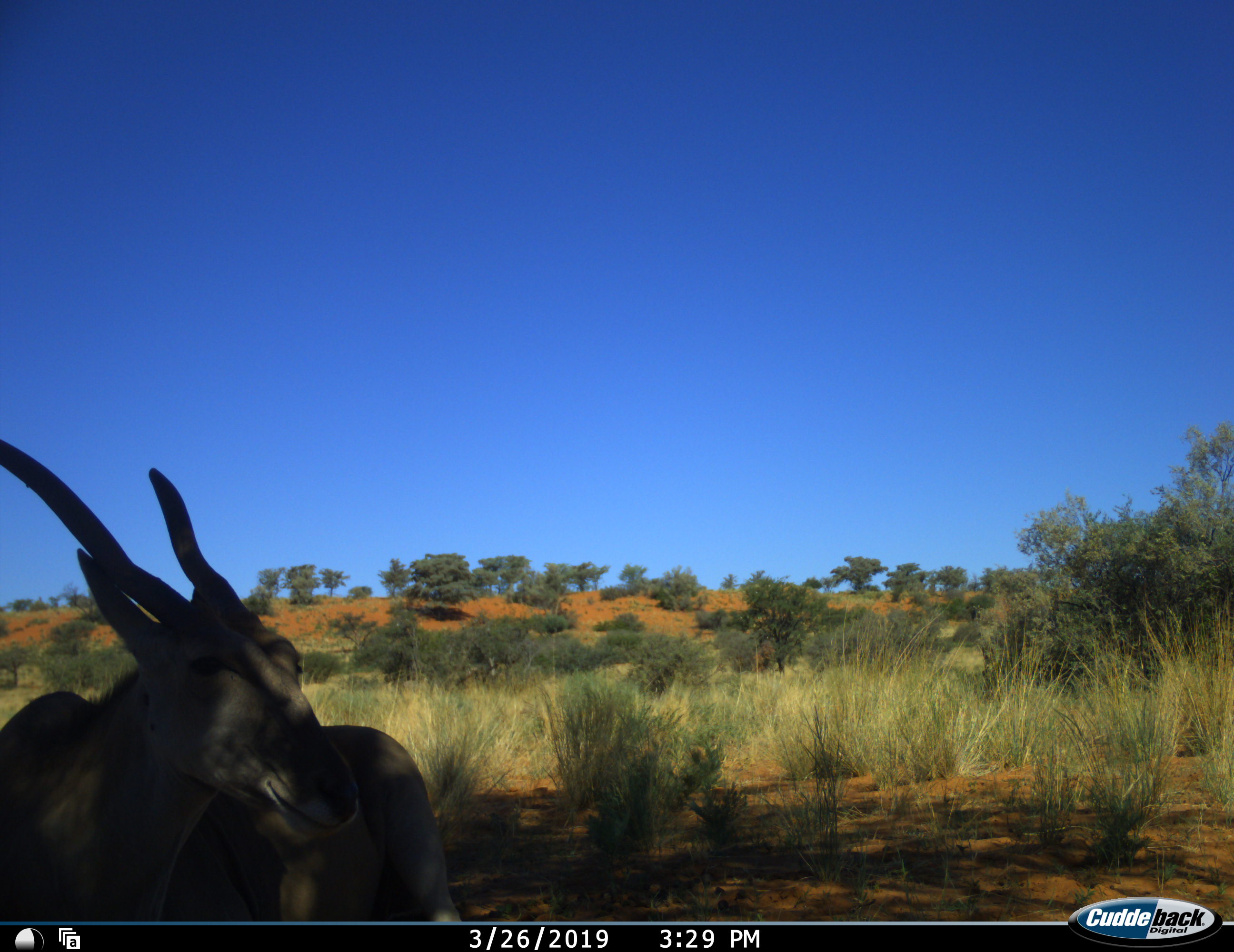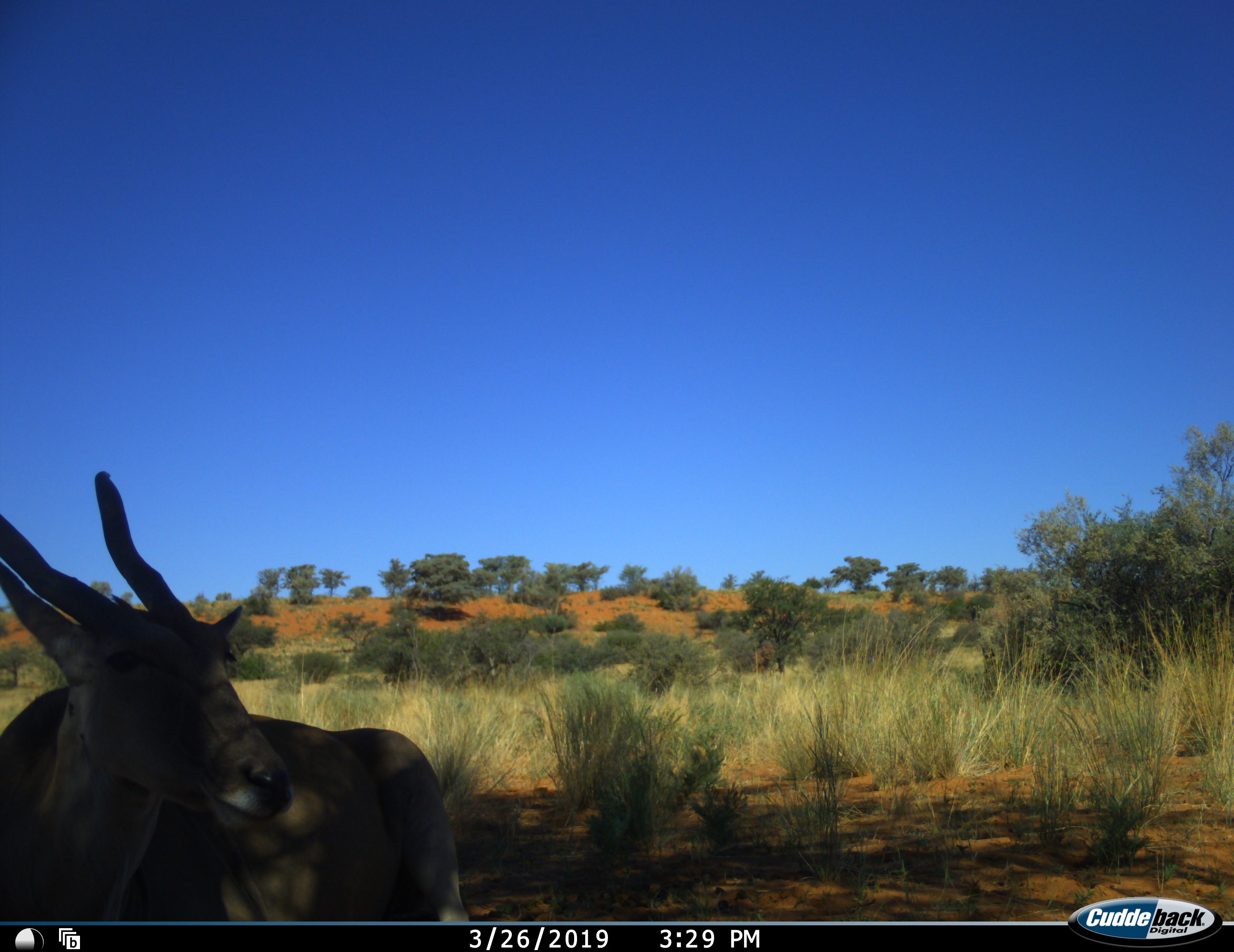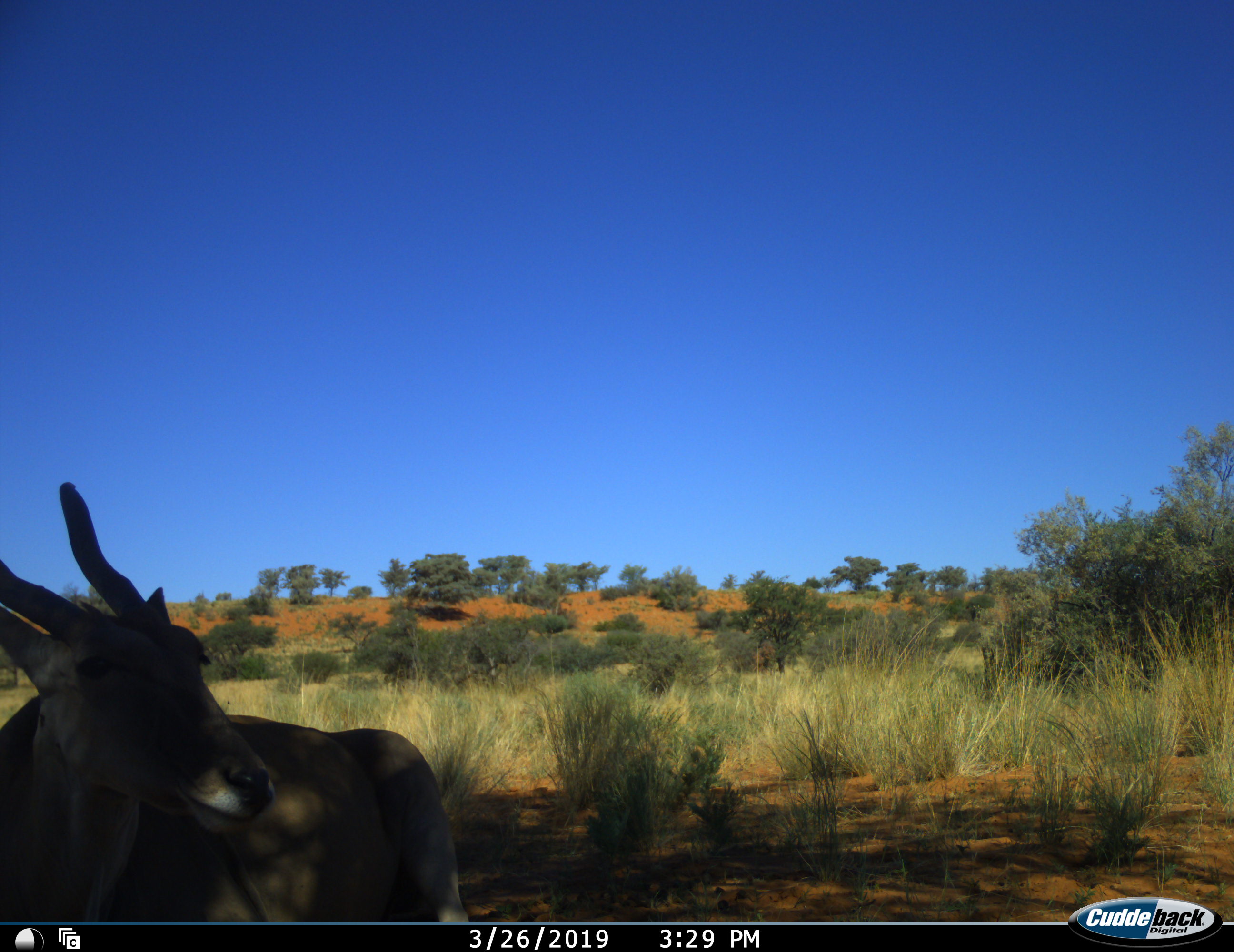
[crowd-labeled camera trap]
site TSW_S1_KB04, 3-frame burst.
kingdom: Animalia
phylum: Chordata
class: Mammalia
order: Artiodactyla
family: Bovidae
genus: Tragelaphus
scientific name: Tragelaphus oryx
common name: eland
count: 1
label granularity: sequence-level